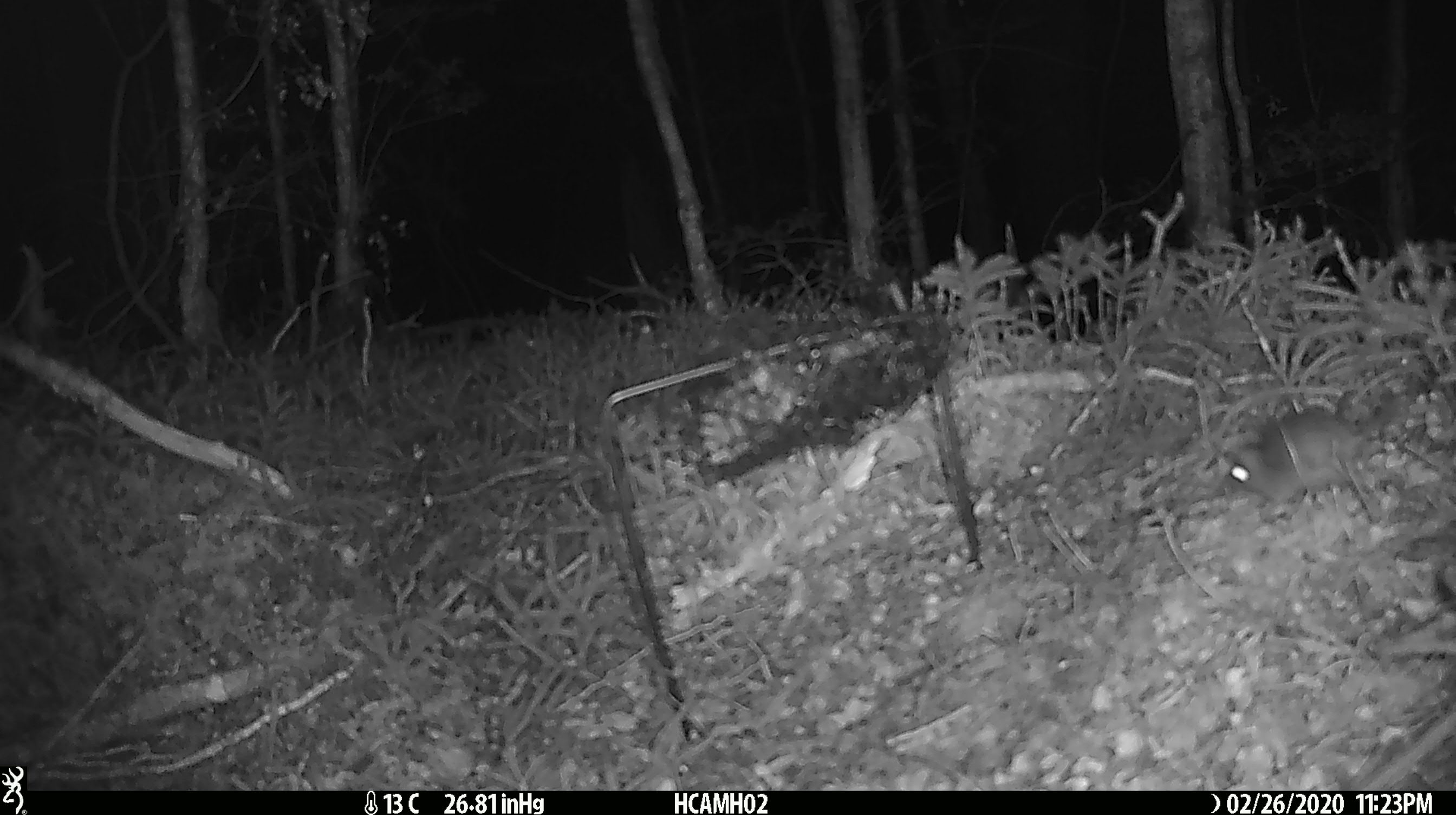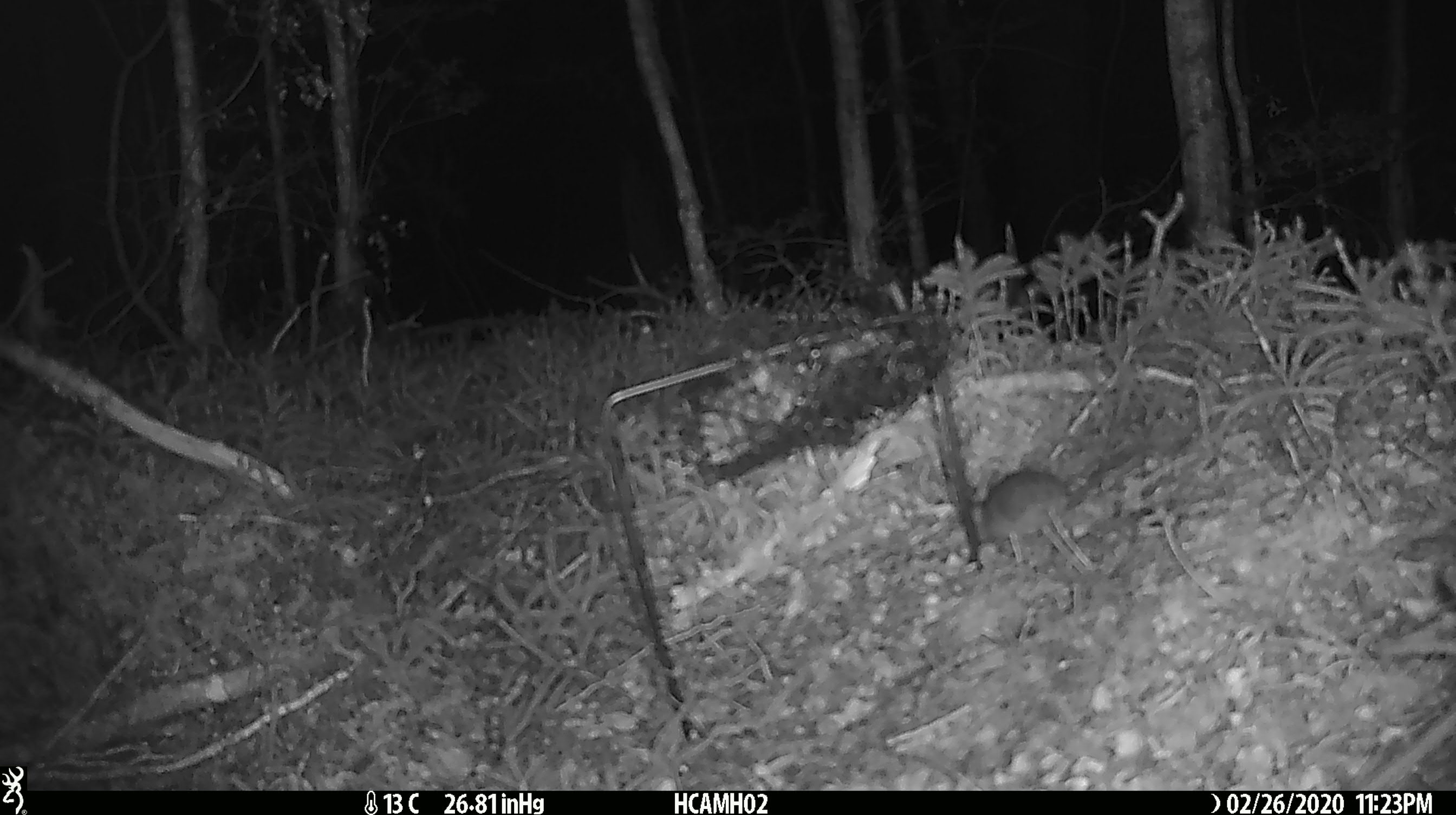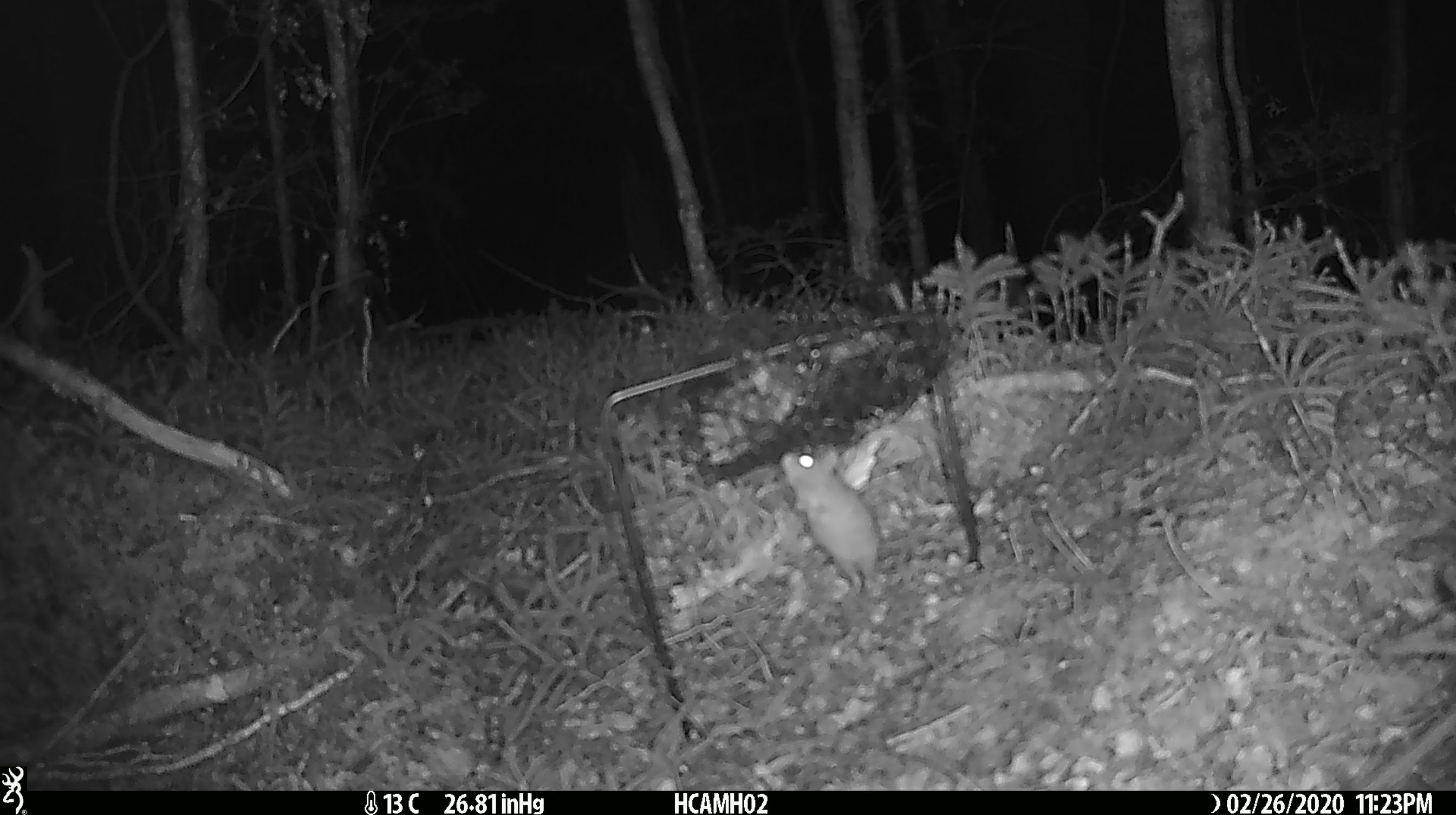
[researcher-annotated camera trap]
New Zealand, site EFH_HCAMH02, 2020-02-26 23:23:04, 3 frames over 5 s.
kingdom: Animalia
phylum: Chordata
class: Mammalia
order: Rodentia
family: Muridae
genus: Mus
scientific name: Mus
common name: mouse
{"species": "mouse (Mus)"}